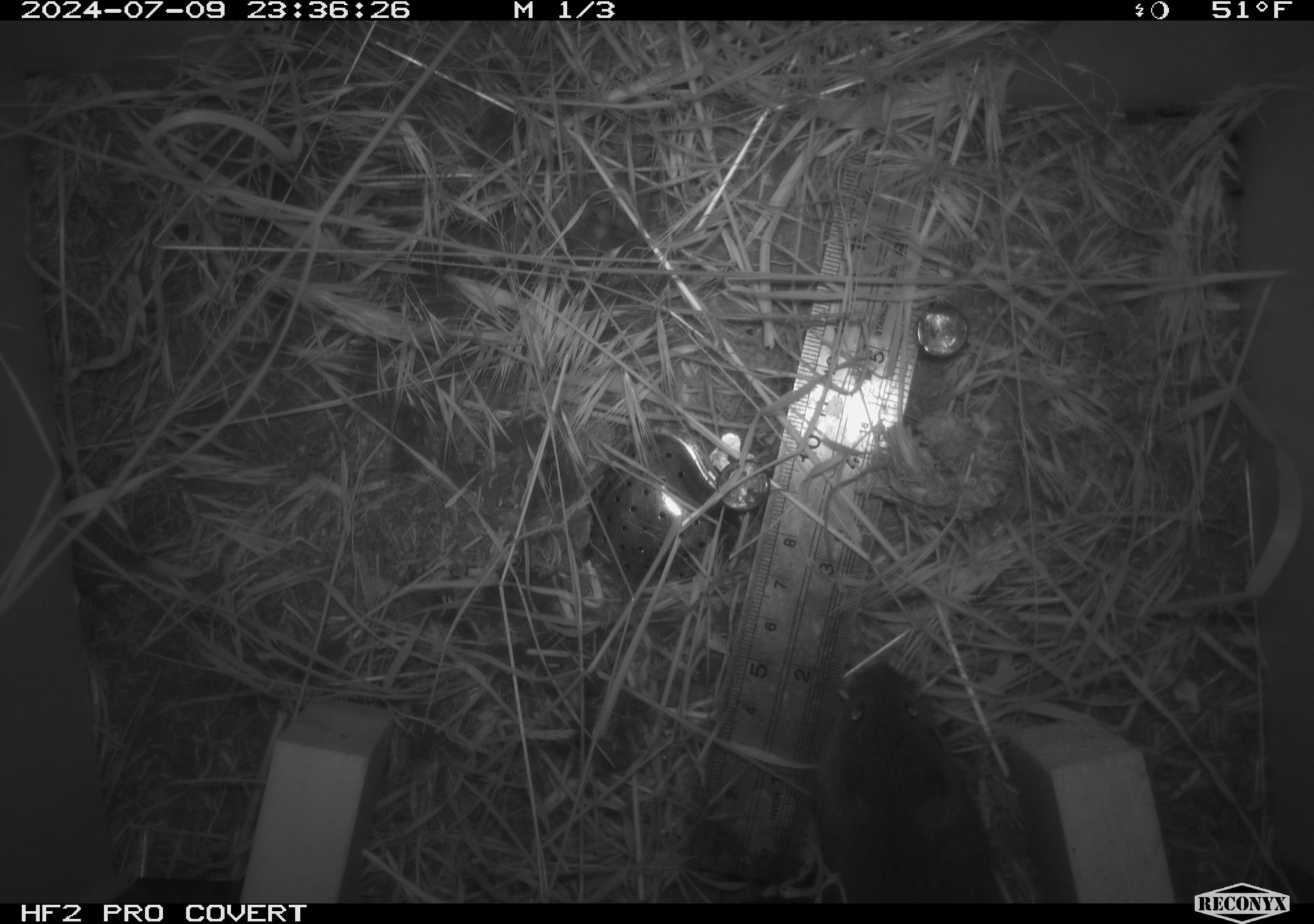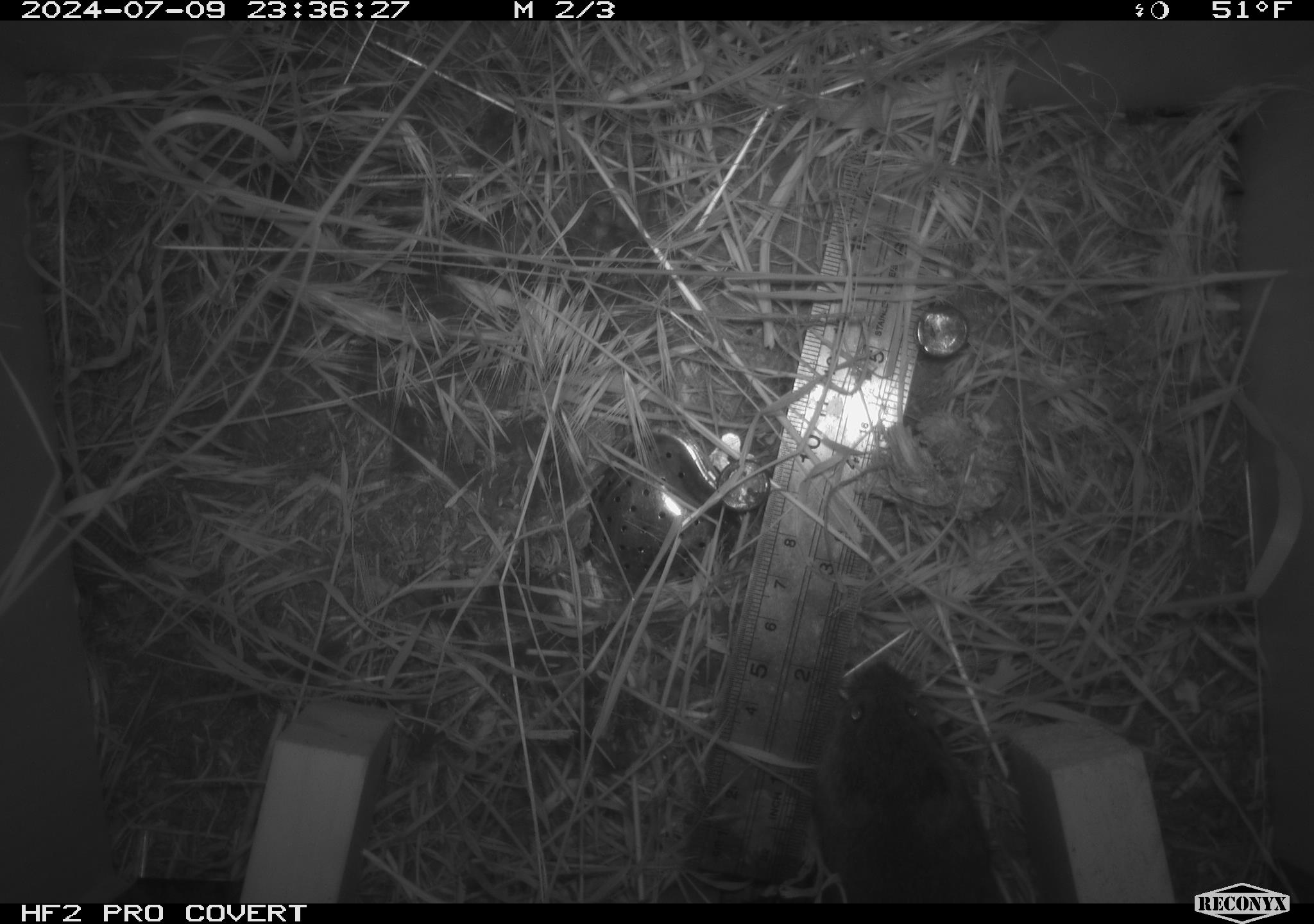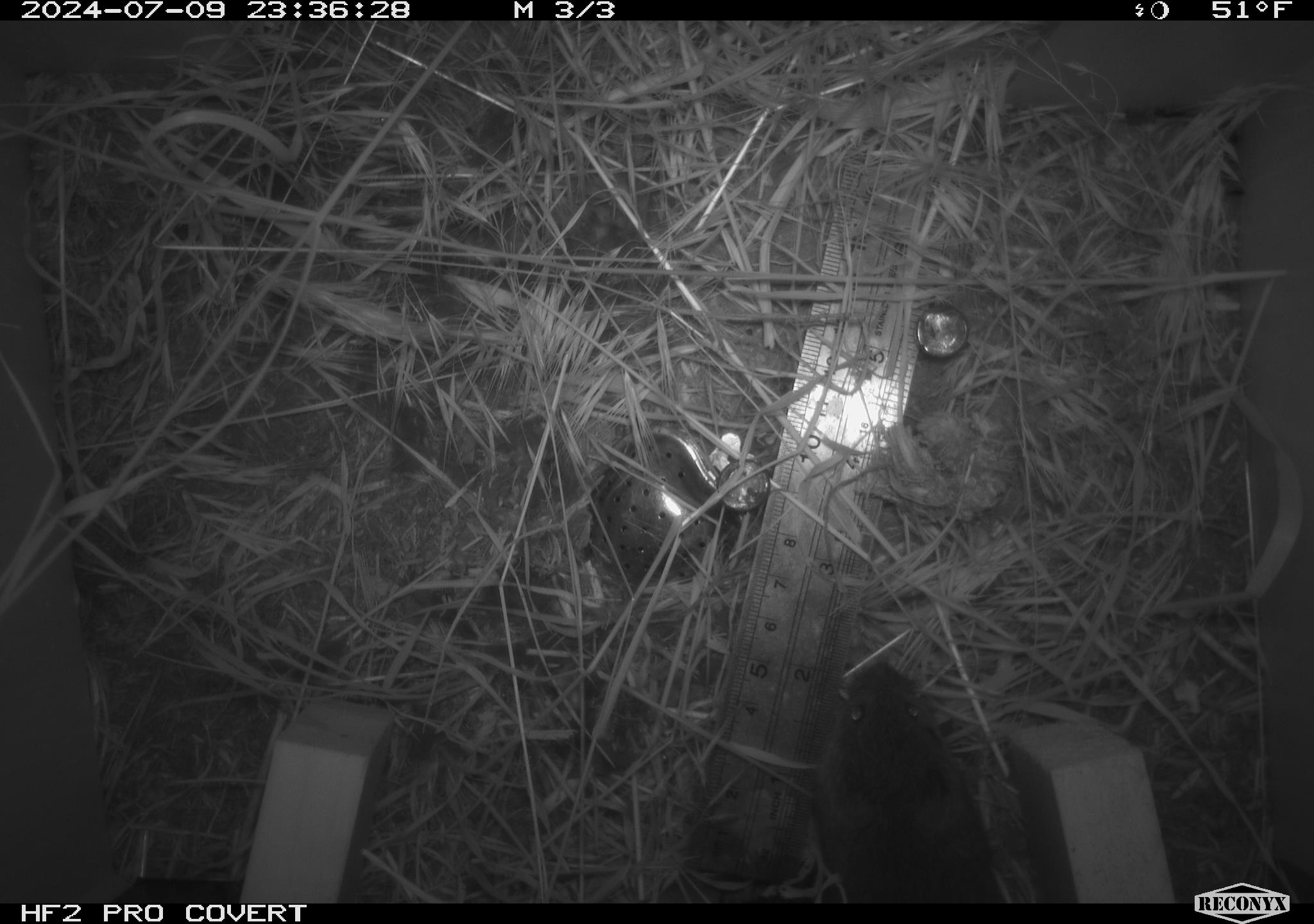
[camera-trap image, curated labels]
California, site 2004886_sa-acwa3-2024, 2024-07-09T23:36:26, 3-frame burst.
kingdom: Animalia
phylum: Chordata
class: Mammalia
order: Rodentia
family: Cricetidae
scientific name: Arvicolinae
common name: voles, lemmings, and muskrats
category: arvicolinae subfamily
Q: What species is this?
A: Arvicolinae subfamily (voles, lemmings, and muskrats) (Arvicolinae).